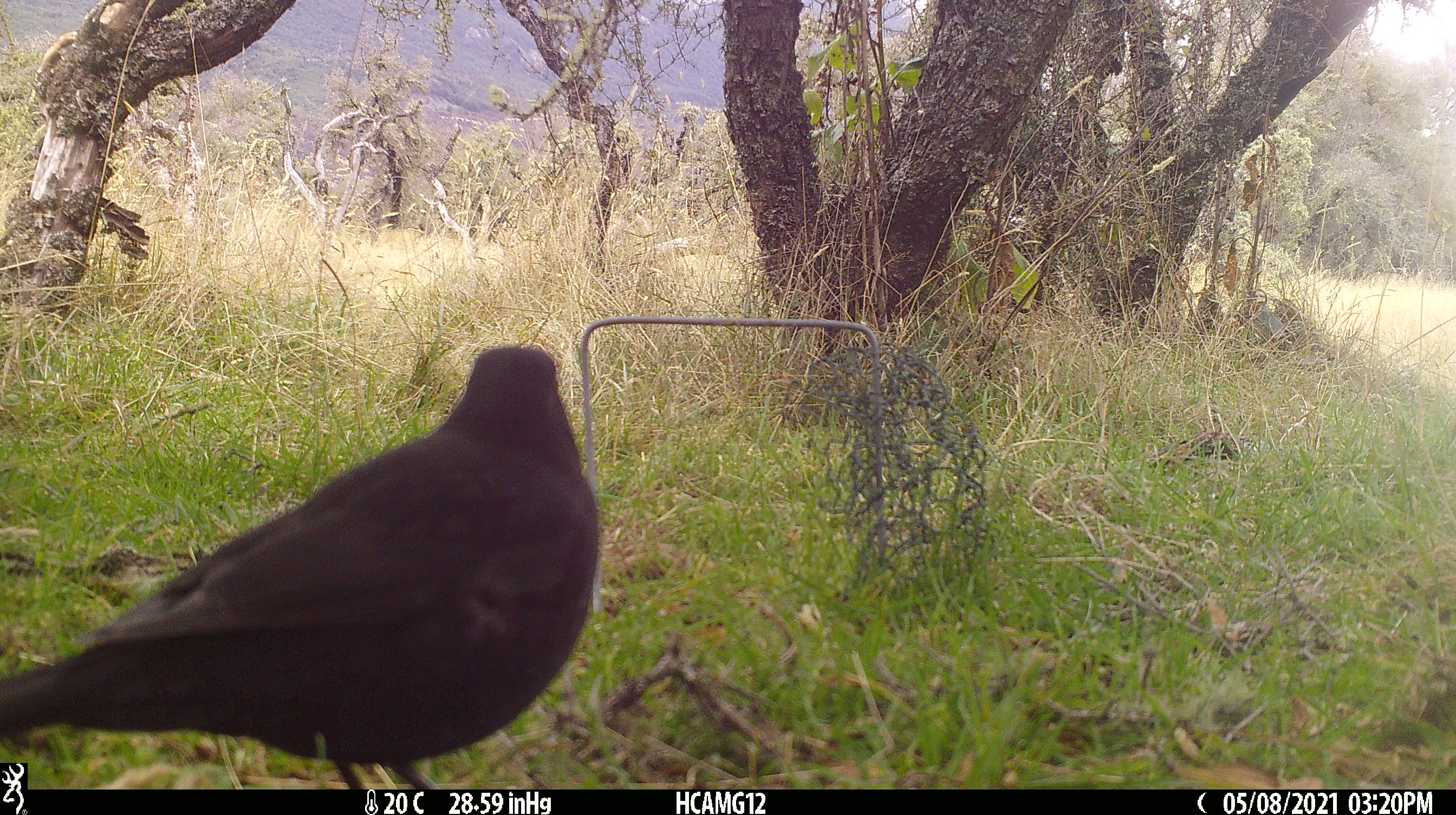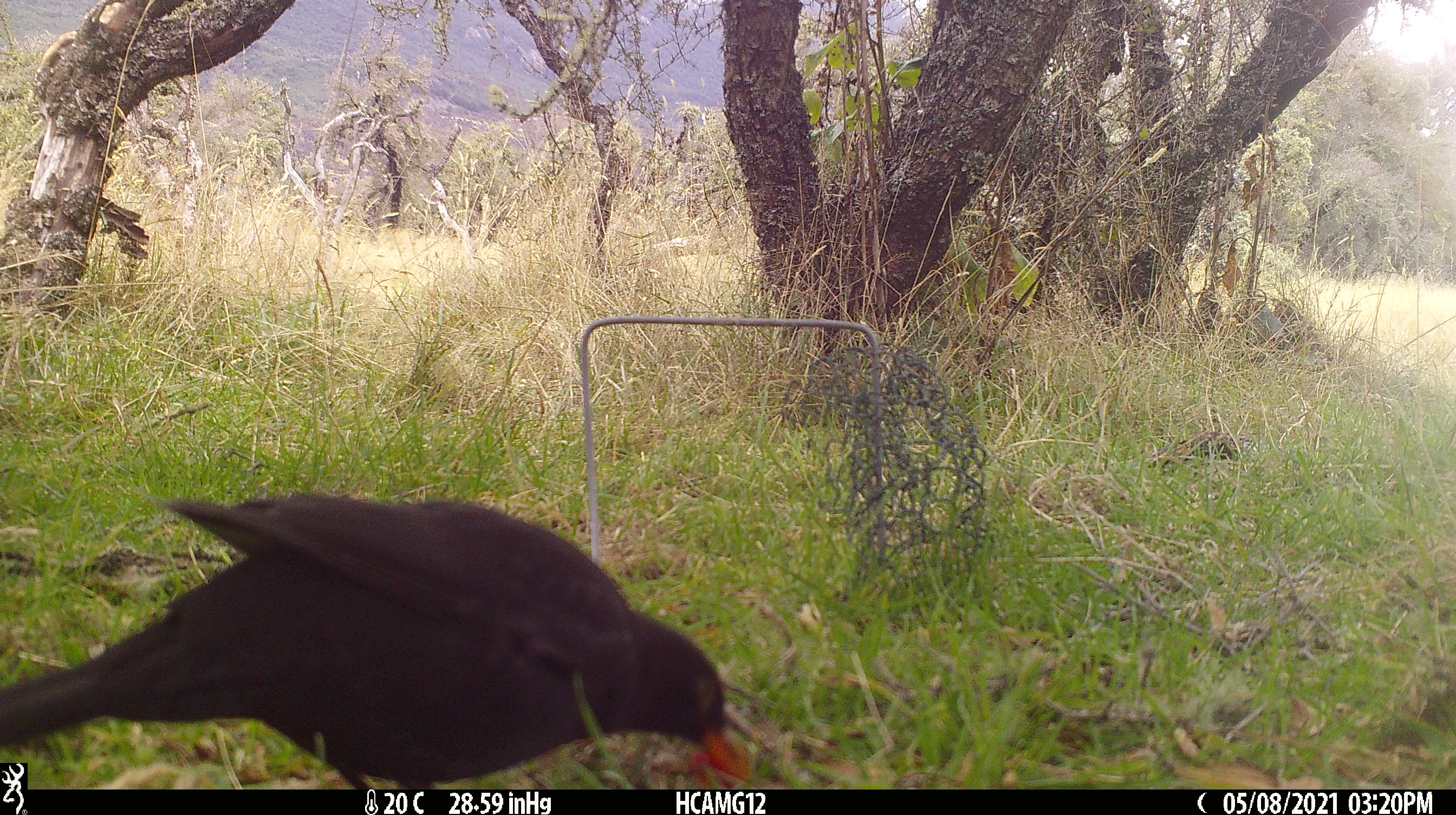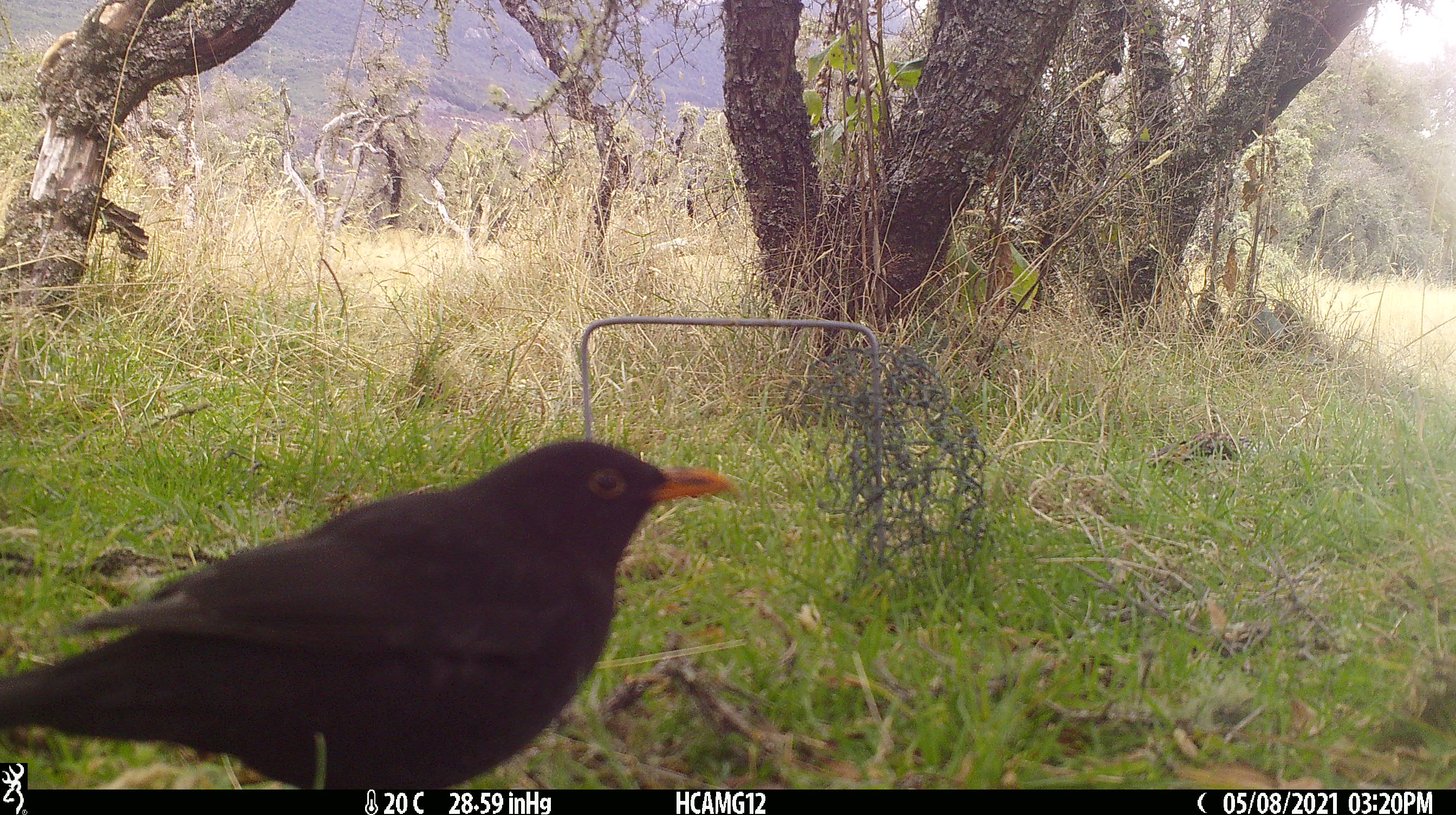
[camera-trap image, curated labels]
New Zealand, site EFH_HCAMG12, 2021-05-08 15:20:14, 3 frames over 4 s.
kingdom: Animalia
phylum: Chordata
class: Aves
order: Passeriformes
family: Turdidae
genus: Turdus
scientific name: Turdus merula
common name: eurasian blackbird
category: blackbird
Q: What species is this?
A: Blackbird (eurasian blackbird) (Turdus merula).